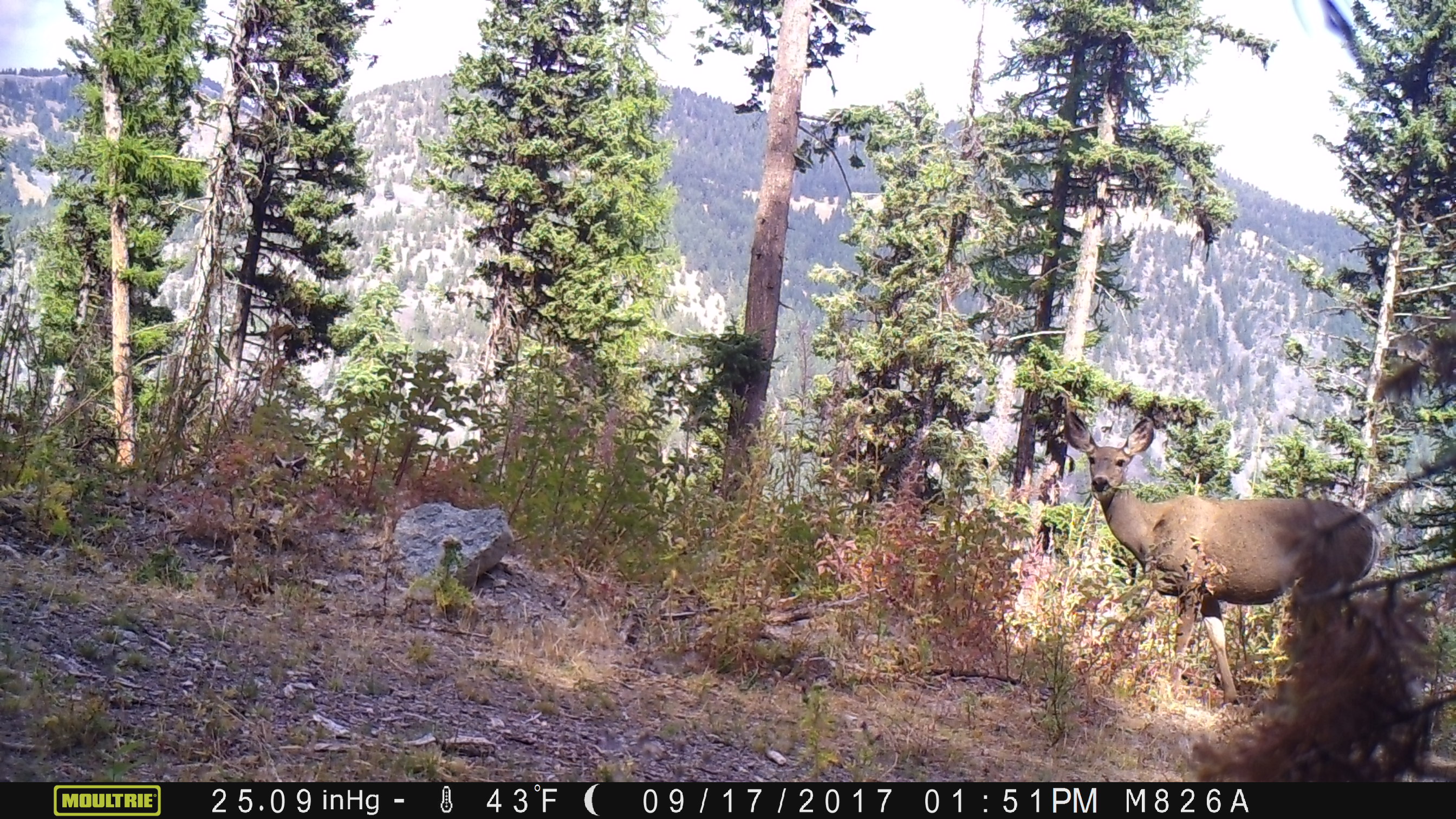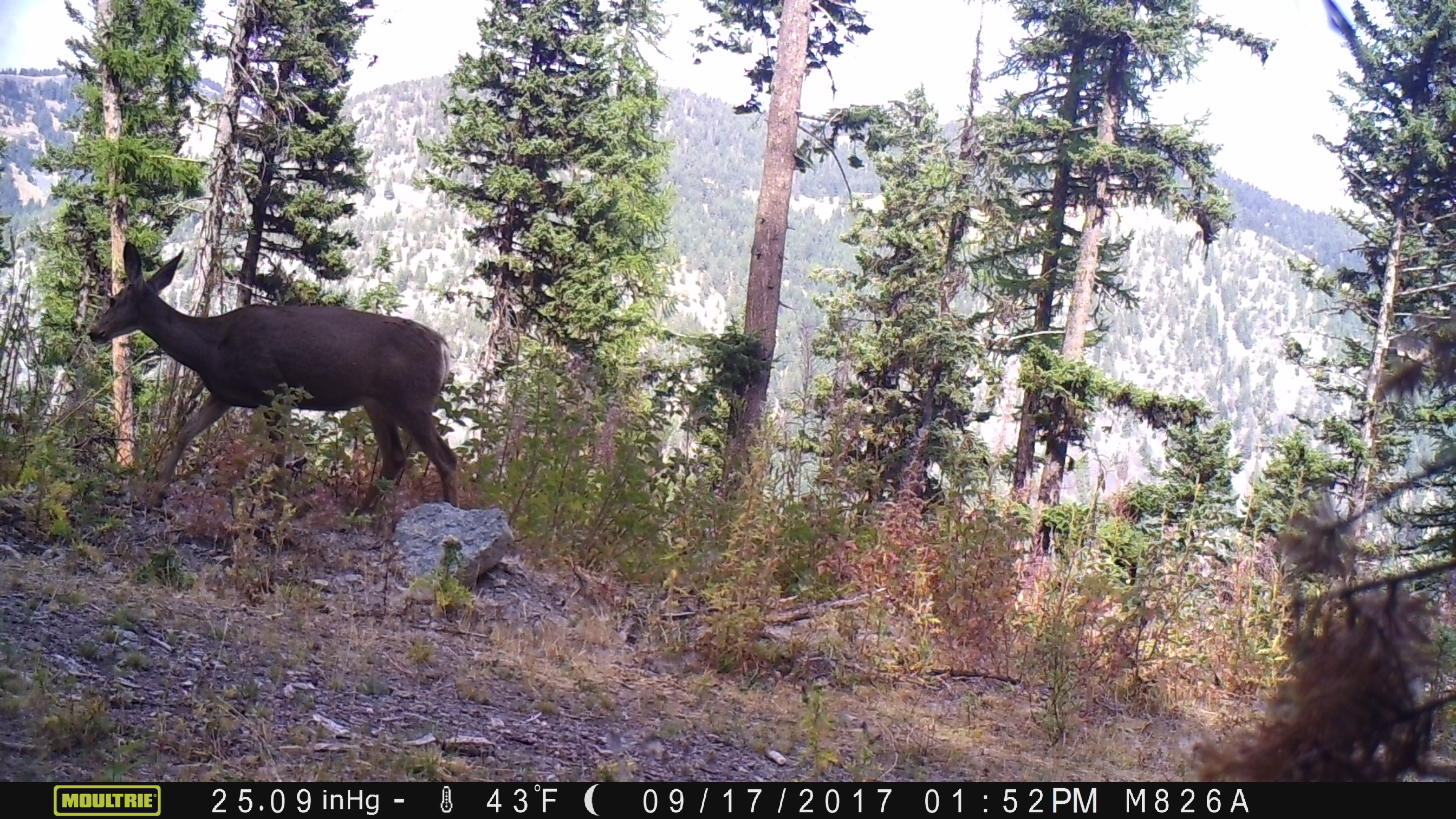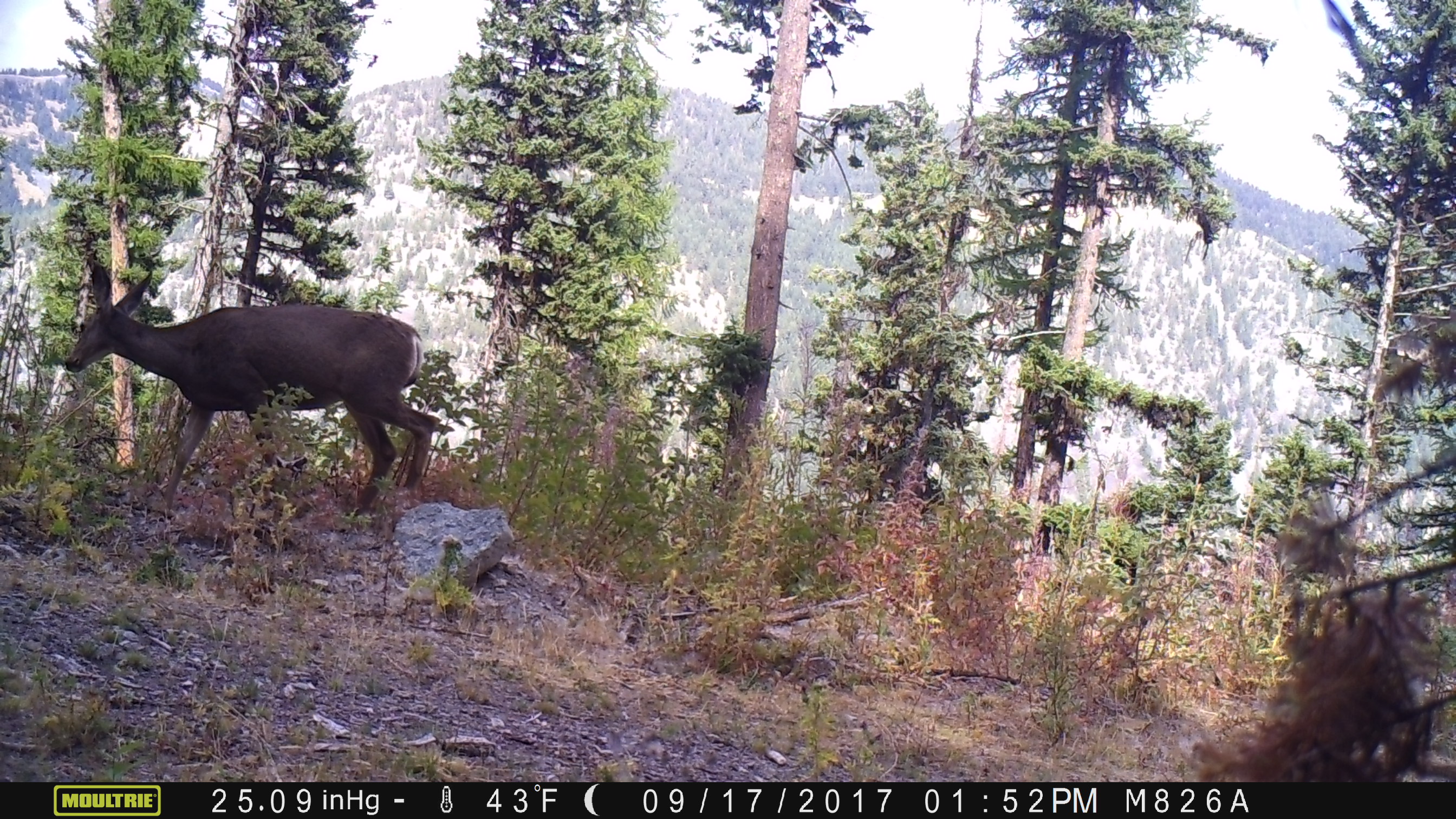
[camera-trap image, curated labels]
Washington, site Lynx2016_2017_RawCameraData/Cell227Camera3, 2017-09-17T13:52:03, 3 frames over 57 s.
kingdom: Animalia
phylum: Chordata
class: Mammalia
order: Artiodactyla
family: Cervidae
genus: Odocoileus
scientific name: Odocoileus hemionus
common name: mule deer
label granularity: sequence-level